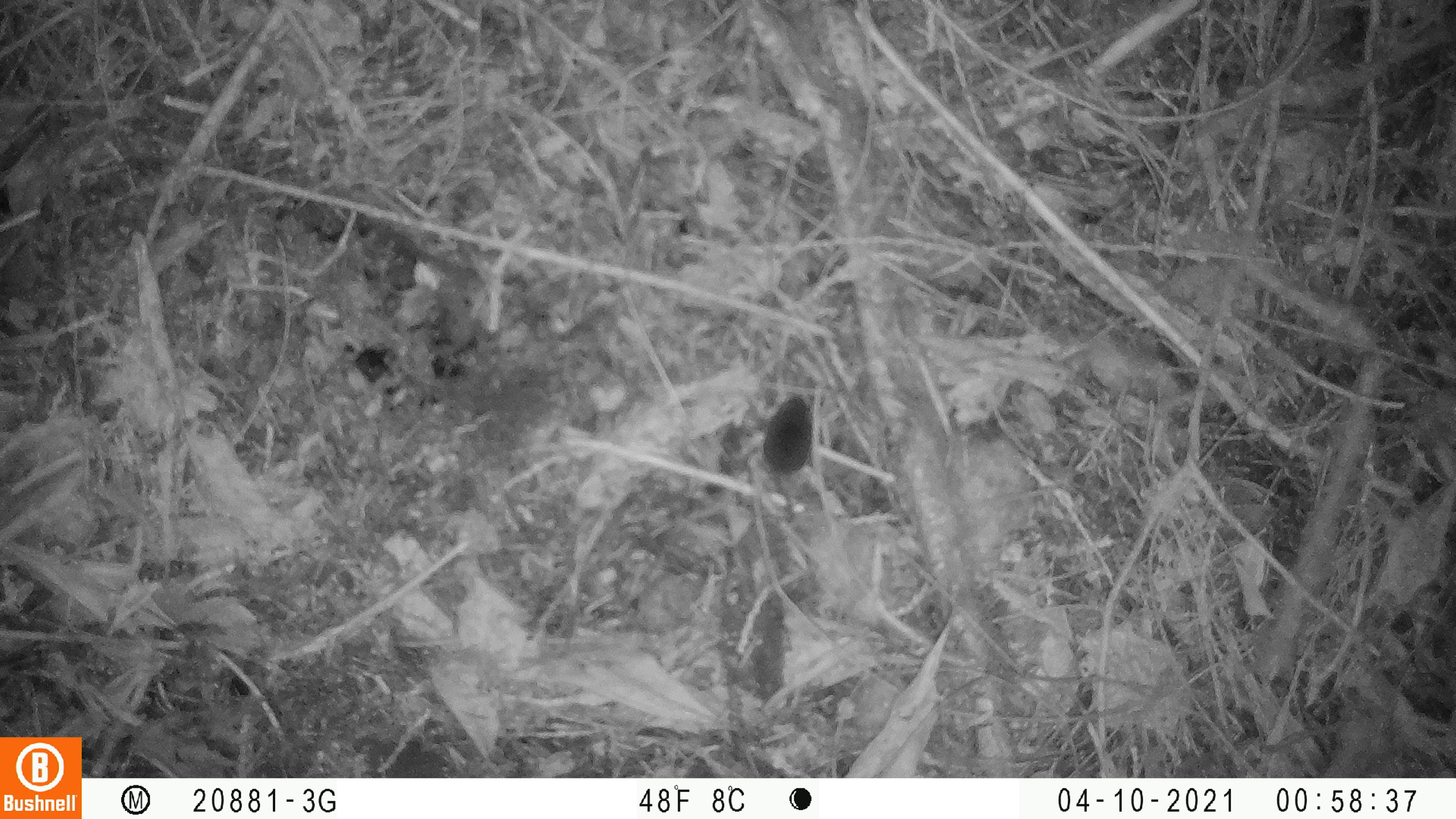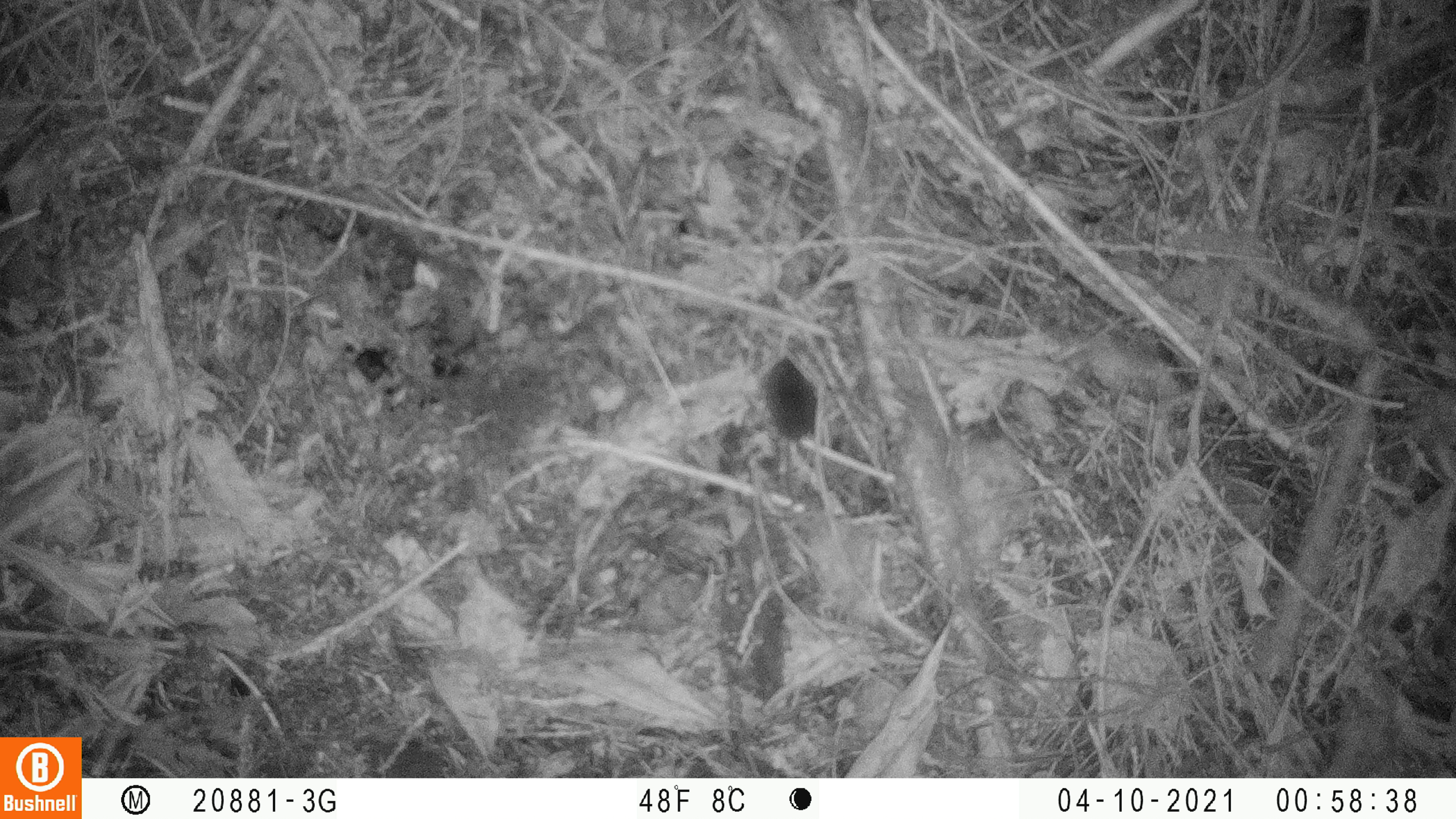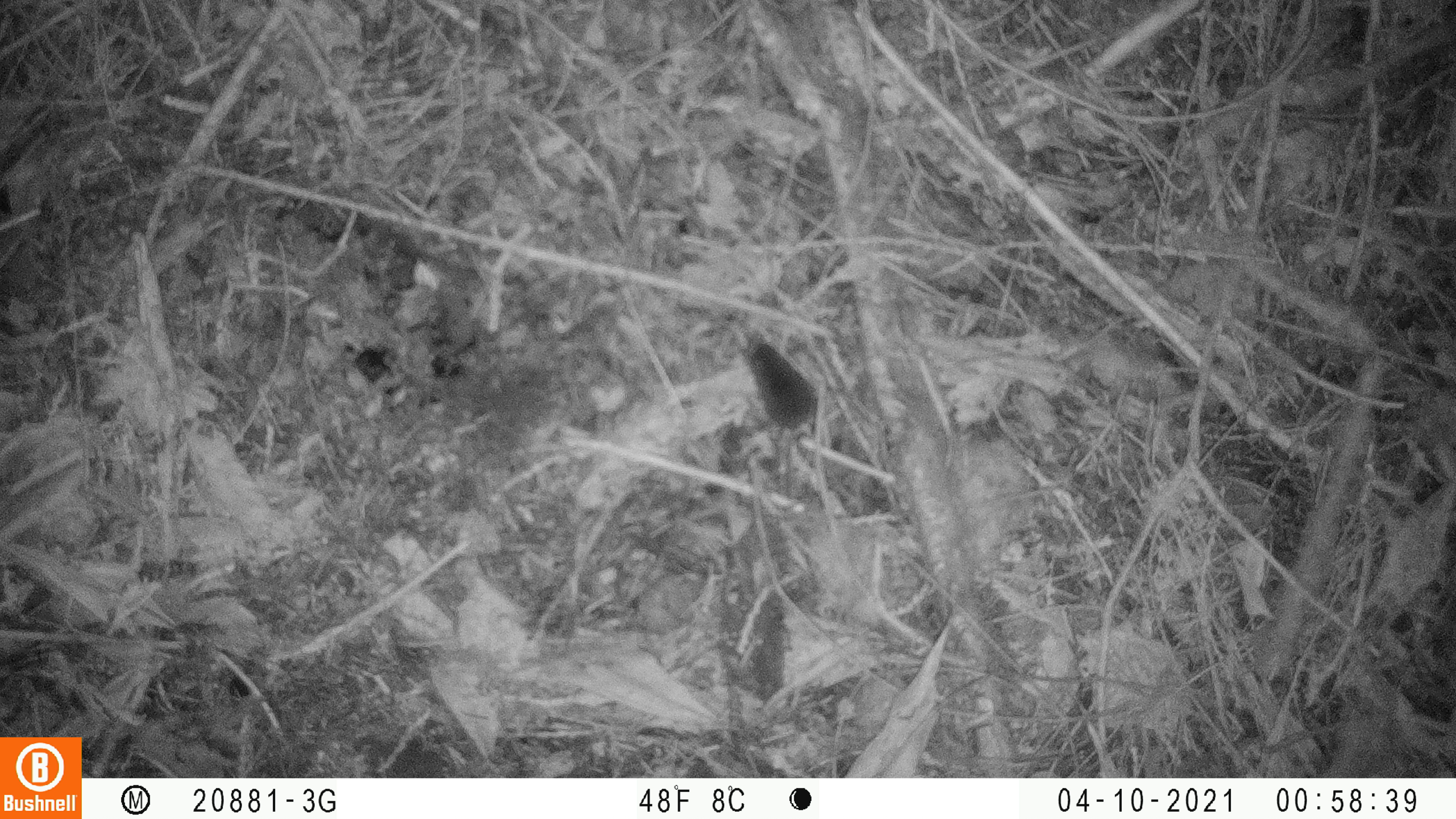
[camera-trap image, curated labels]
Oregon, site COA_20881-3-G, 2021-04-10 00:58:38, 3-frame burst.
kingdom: Animalia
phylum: Chordata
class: Mammalia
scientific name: Mammalia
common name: small mammal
Small mammal (Mammalia).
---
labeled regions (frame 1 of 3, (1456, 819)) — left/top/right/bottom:
small mammal: 721/364/857/565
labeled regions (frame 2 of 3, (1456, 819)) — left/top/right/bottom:
small mammal: 734/320/892/540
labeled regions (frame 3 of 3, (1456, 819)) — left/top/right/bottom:
small mammal: 679/307/889/528